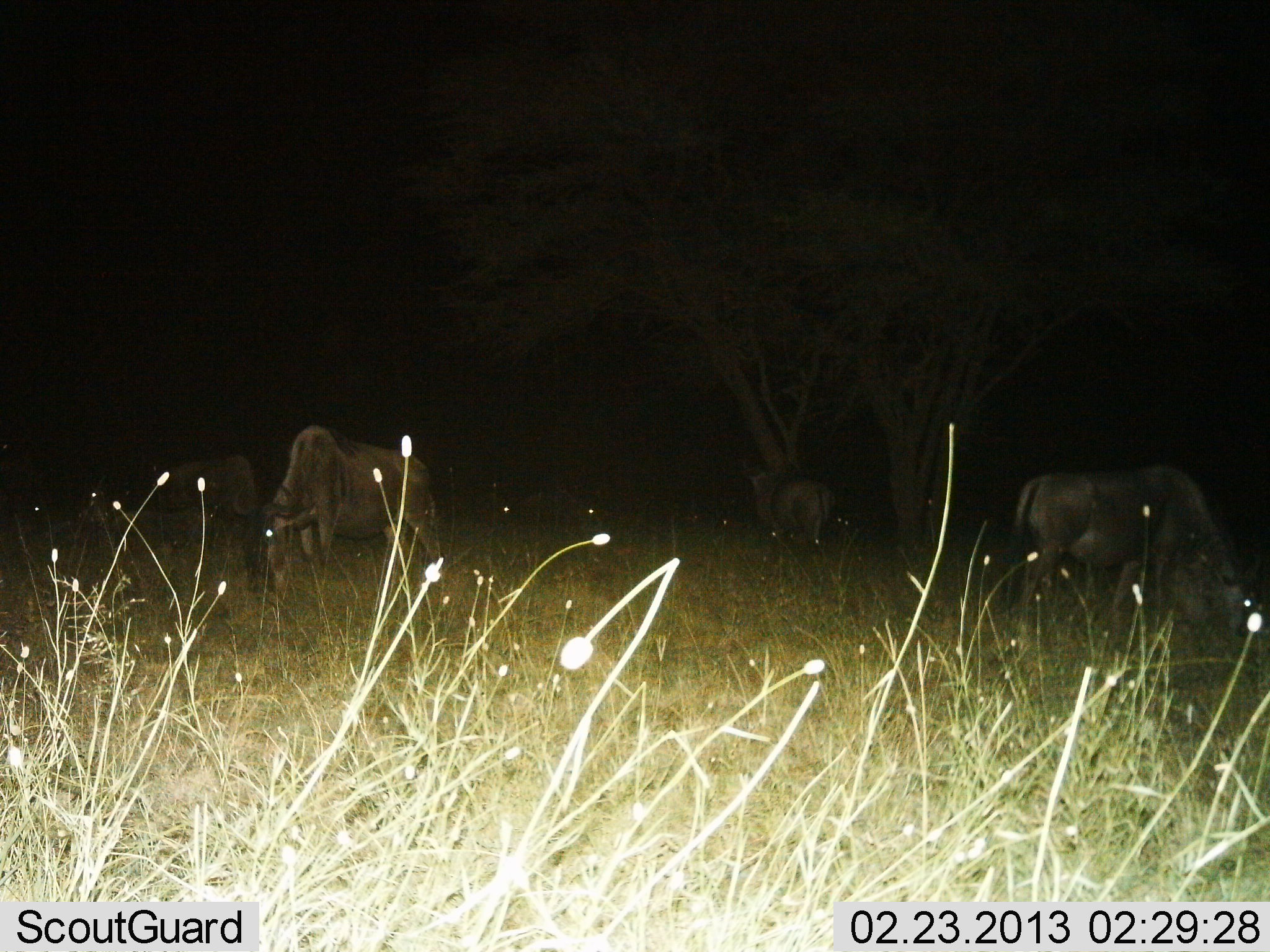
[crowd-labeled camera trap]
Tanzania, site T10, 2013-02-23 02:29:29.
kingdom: Animalia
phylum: Chordata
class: Mammalia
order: Artiodactyla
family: Bovidae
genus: Connochaetes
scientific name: Connochaetes taurinus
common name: blue wildebeest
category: wildebeest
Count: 4.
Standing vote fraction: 48%.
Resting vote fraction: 6%.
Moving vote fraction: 0%.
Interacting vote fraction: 0%.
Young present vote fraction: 0%.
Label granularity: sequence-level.